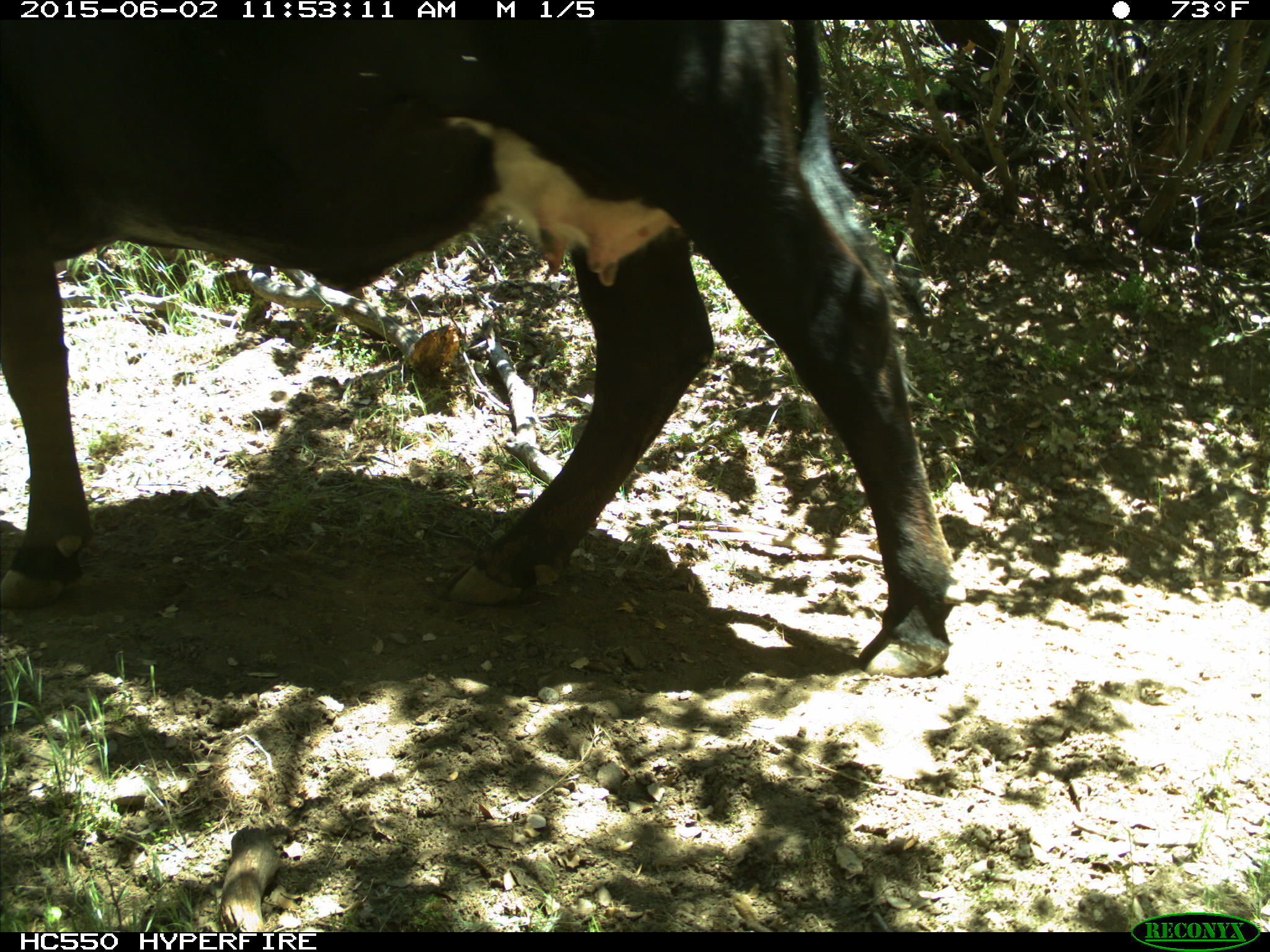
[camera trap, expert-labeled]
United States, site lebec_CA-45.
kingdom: Animalia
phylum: Chordata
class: Mammalia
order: Artiodactyla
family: Bovidae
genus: Bos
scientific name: Bos taurus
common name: domestic cow